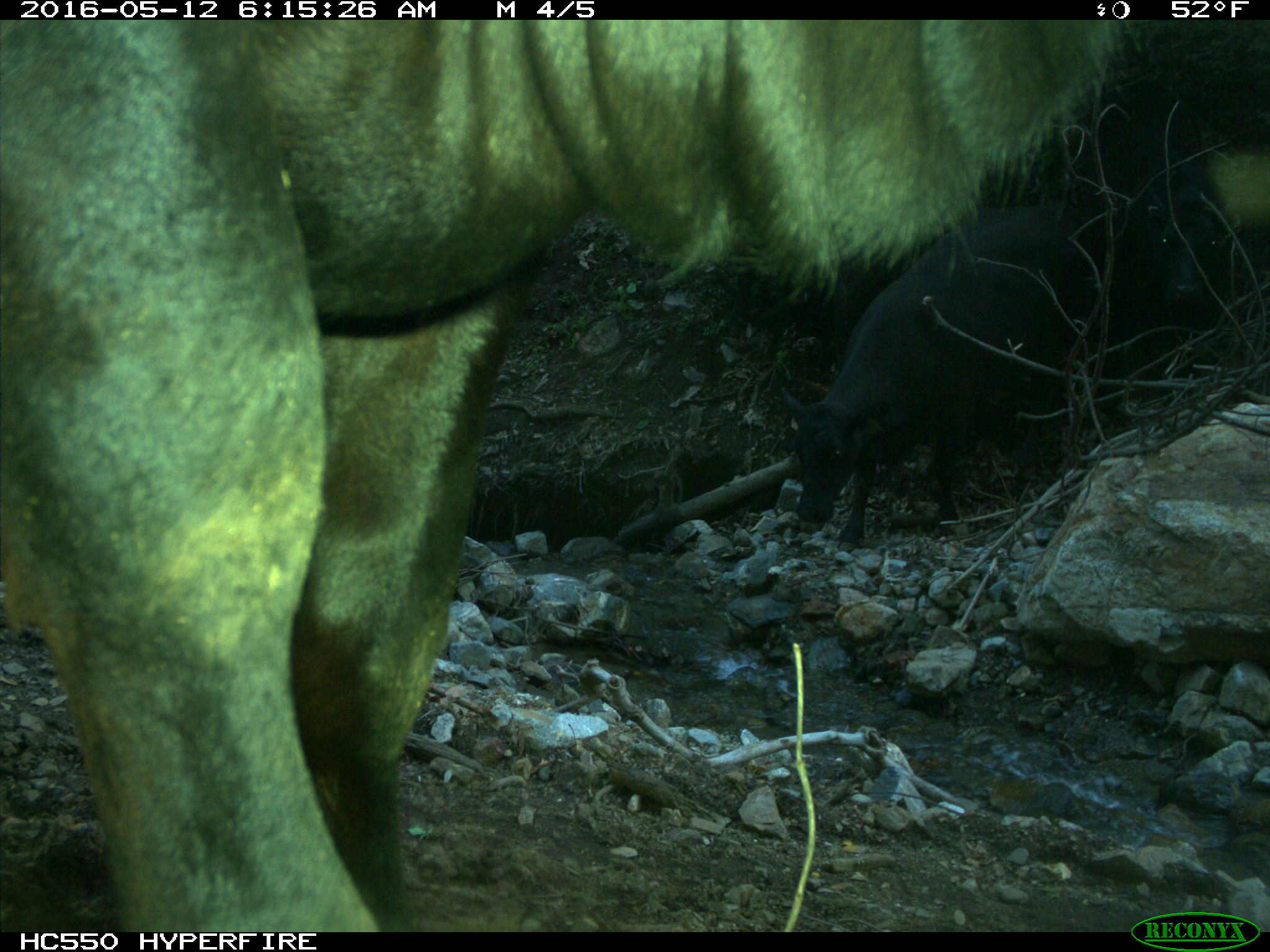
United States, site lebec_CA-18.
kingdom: Animalia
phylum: Chordata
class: Mammalia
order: Artiodactyla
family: Bovidae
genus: Bos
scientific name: Bos taurus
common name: domestic cow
Bos taurus (domestic cow).